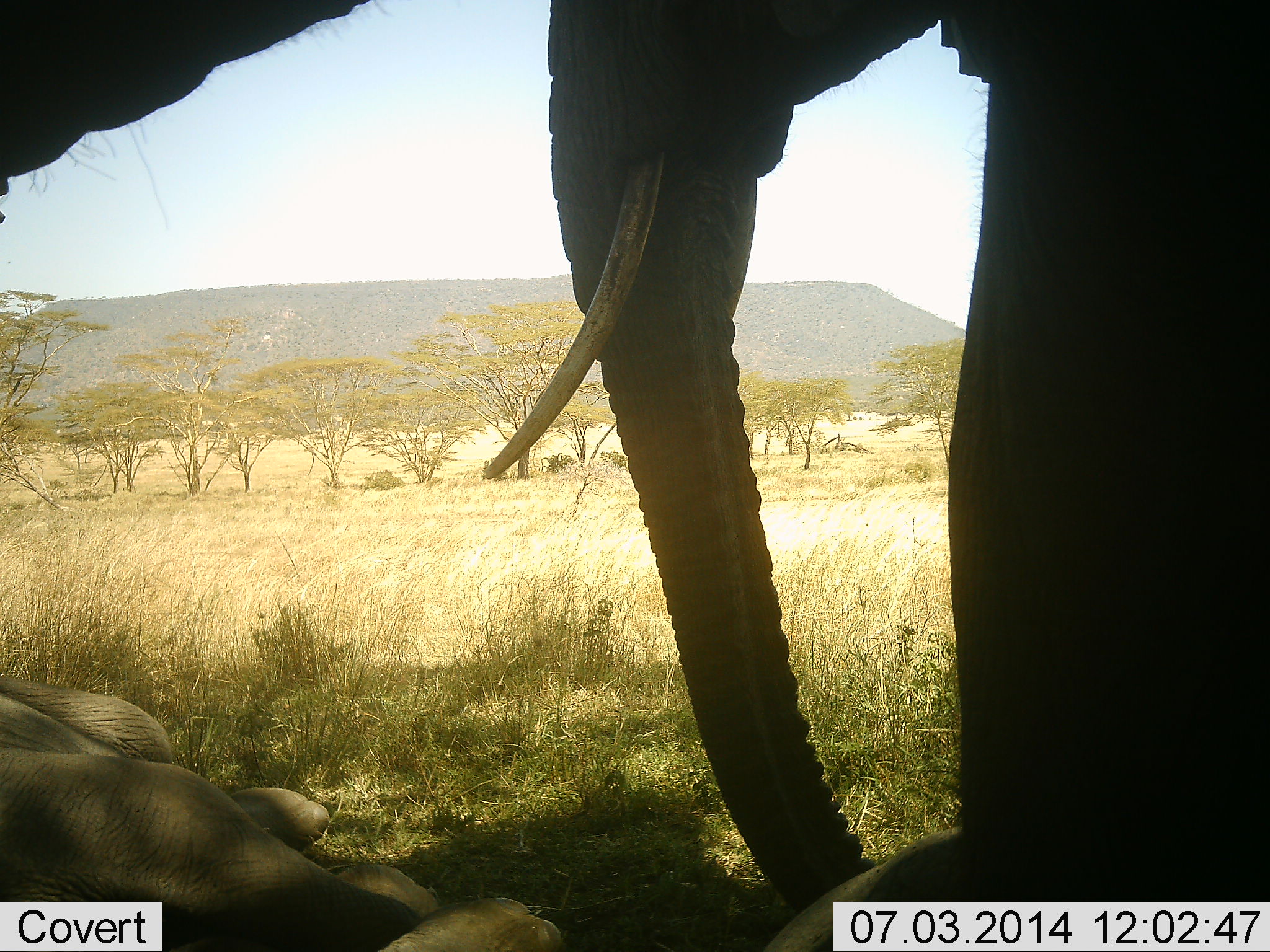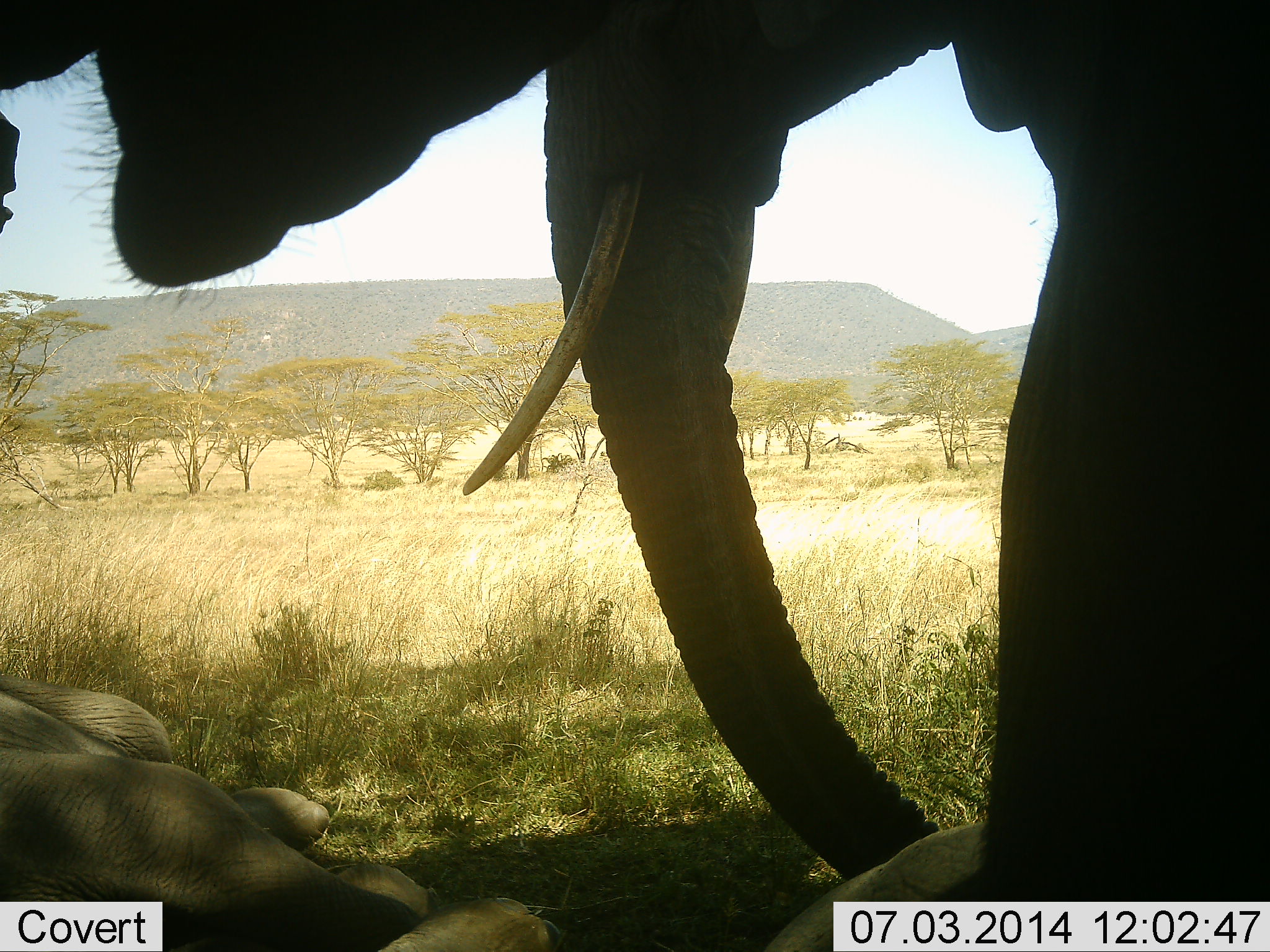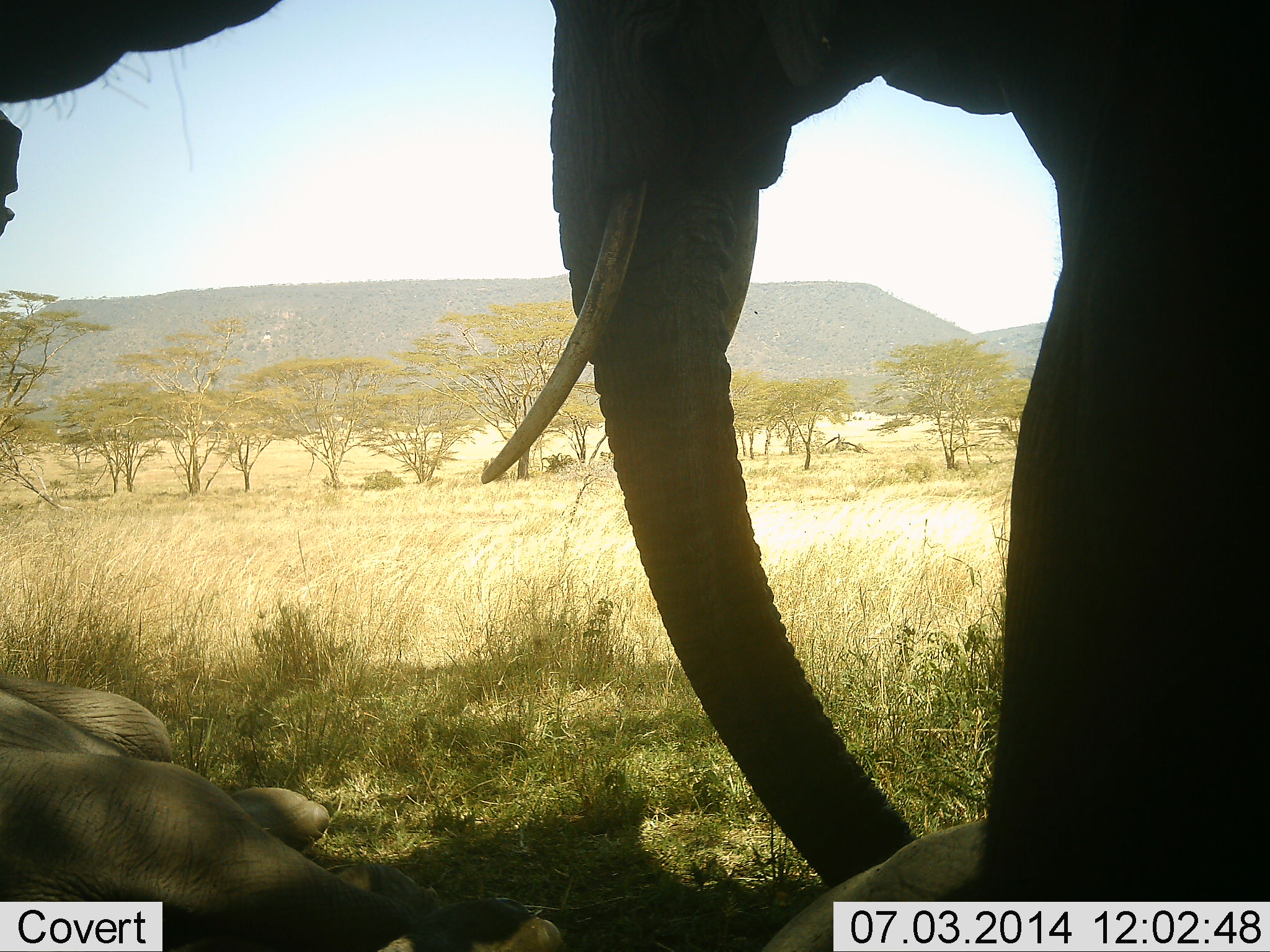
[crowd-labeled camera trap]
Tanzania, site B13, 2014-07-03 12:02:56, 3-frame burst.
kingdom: Animalia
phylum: Chordata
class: Mammalia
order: Proboscidea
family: Elephantidae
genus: Loxodonta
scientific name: Loxodonta africana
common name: african bush elephant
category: elephant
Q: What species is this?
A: Elephant (african bush elephant) (Loxodonta africana).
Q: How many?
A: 2.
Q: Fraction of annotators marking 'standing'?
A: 90%.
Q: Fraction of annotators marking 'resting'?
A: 60%.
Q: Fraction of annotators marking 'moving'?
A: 0%.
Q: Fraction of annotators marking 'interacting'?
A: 10%.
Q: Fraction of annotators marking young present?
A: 50%.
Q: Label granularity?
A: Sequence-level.